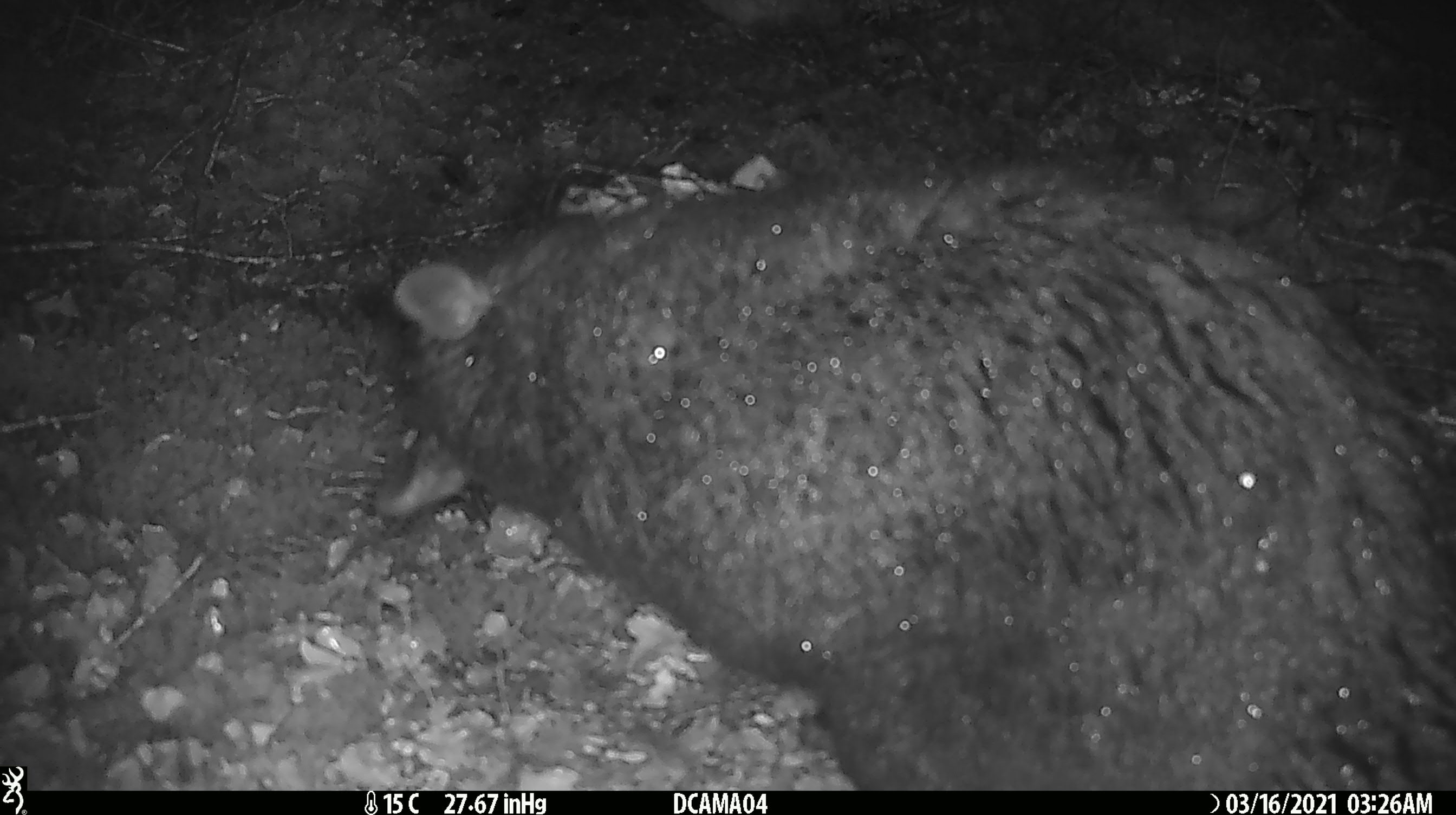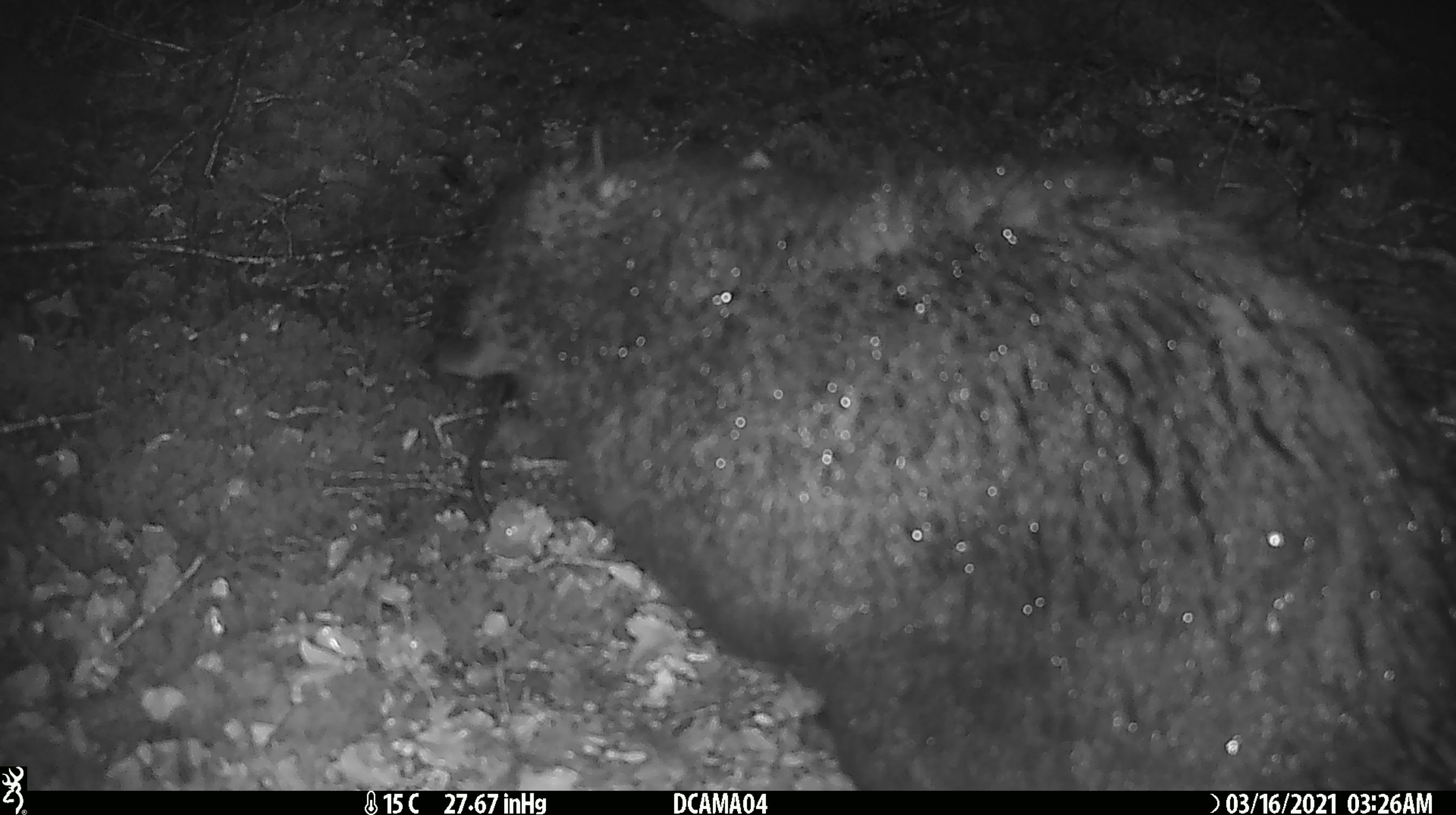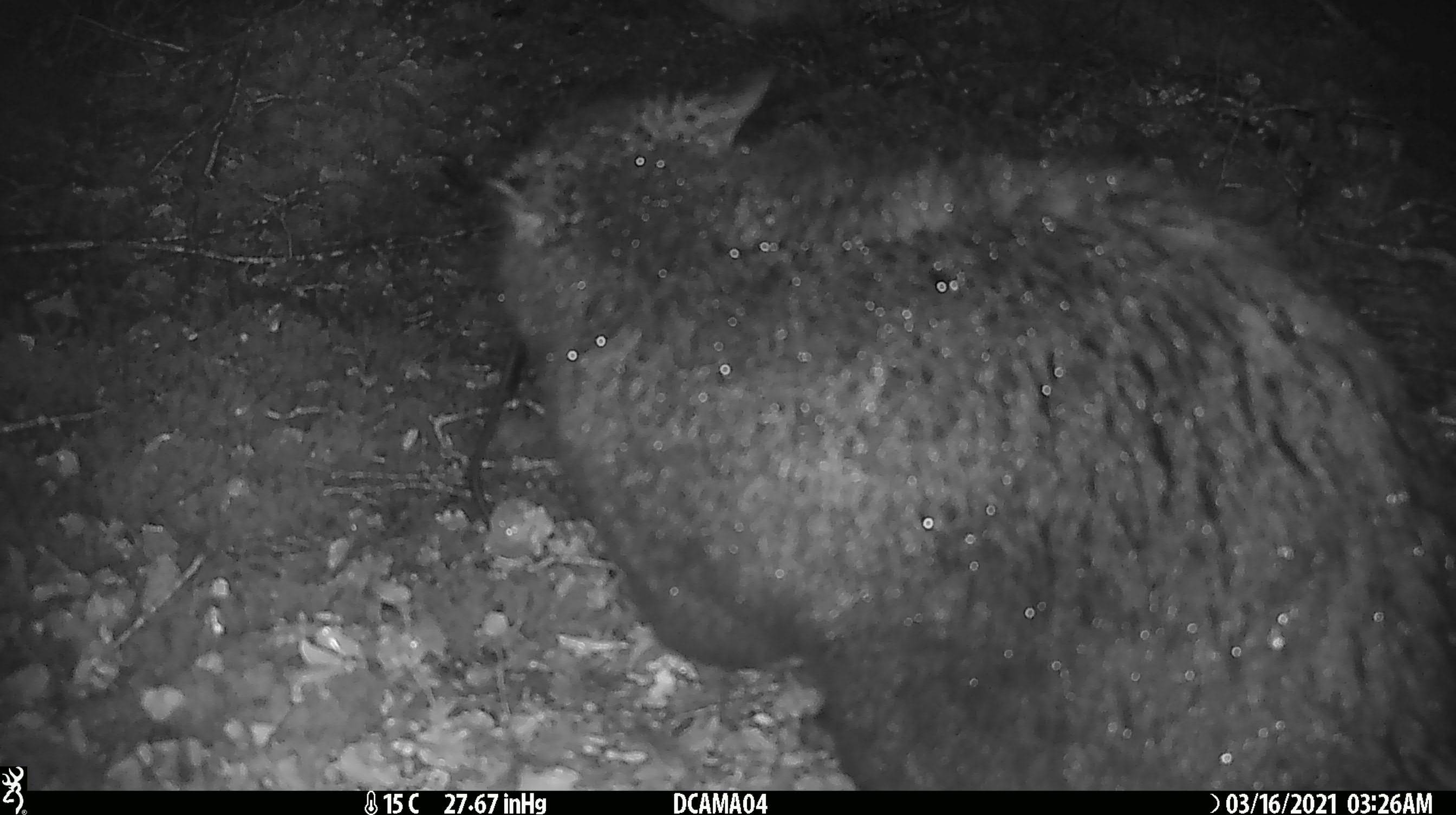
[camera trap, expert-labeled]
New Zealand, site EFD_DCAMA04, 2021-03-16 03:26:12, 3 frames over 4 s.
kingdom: Animalia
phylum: Chordata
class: Mammalia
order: Diprotodontia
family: Phalangeridae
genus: Trichosurus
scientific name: Trichosurus vulpecula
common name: common brushtail possum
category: possum